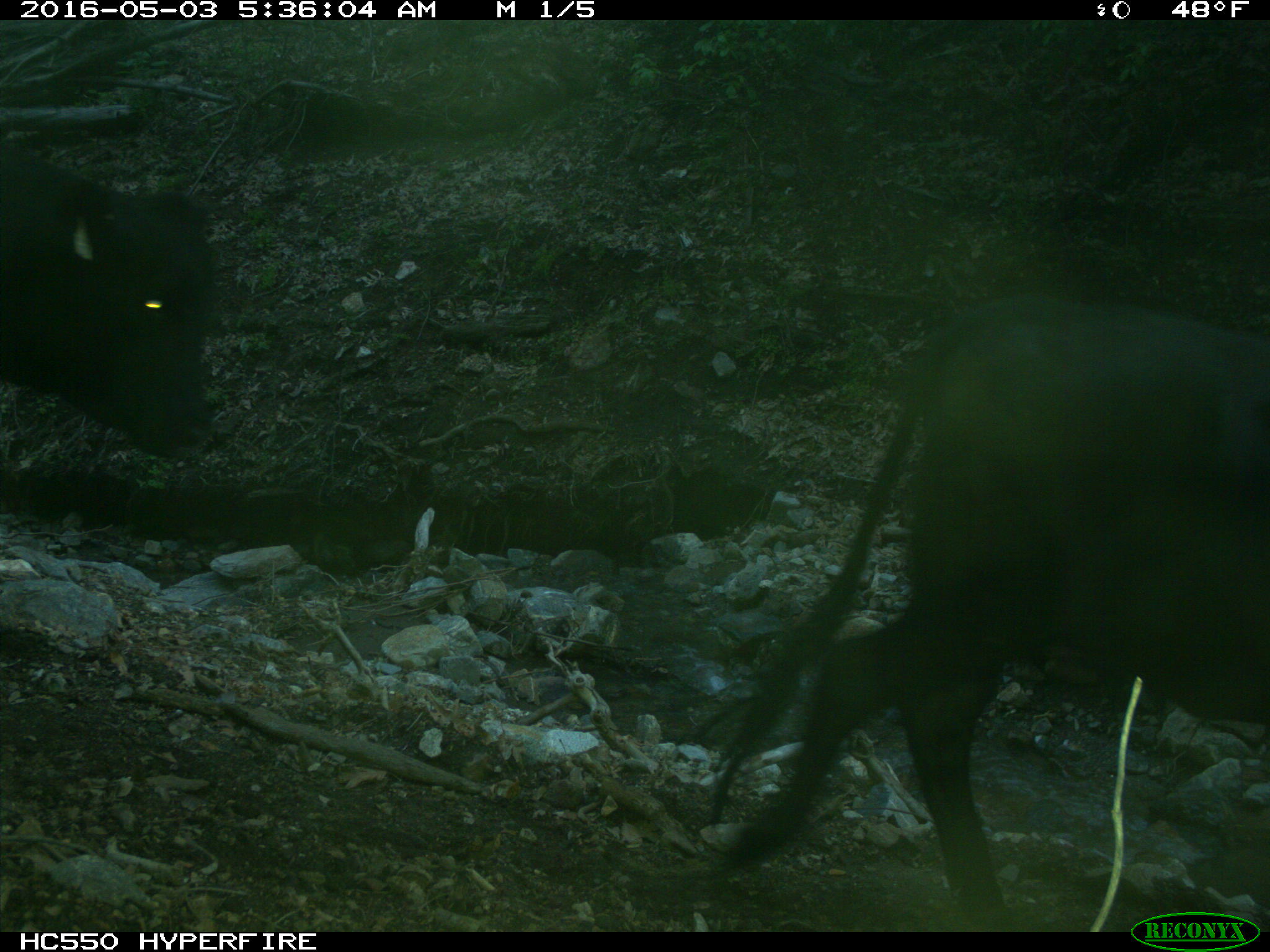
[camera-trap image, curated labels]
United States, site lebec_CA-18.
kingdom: Animalia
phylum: Chordata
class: Mammalia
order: Artiodactyla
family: Bovidae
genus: Bos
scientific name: Bos taurus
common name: domestic cow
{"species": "Bos taurus (domestic cow)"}